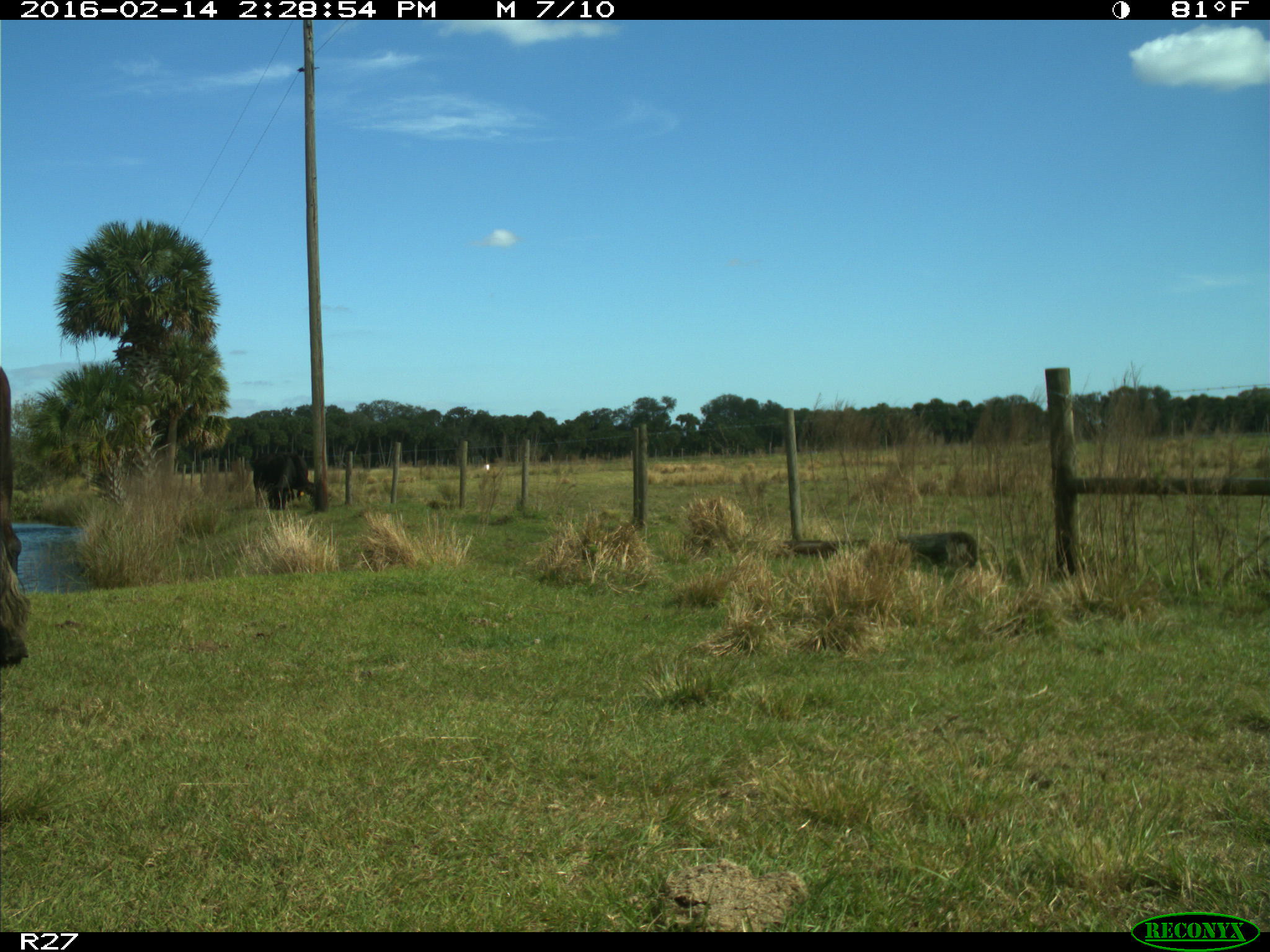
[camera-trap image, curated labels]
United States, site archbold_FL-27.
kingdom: Animalia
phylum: Chordata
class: Mammalia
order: Artiodactyla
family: Bovidae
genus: Bos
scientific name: Bos taurus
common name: domestic cow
Bos taurus (domestic cow).